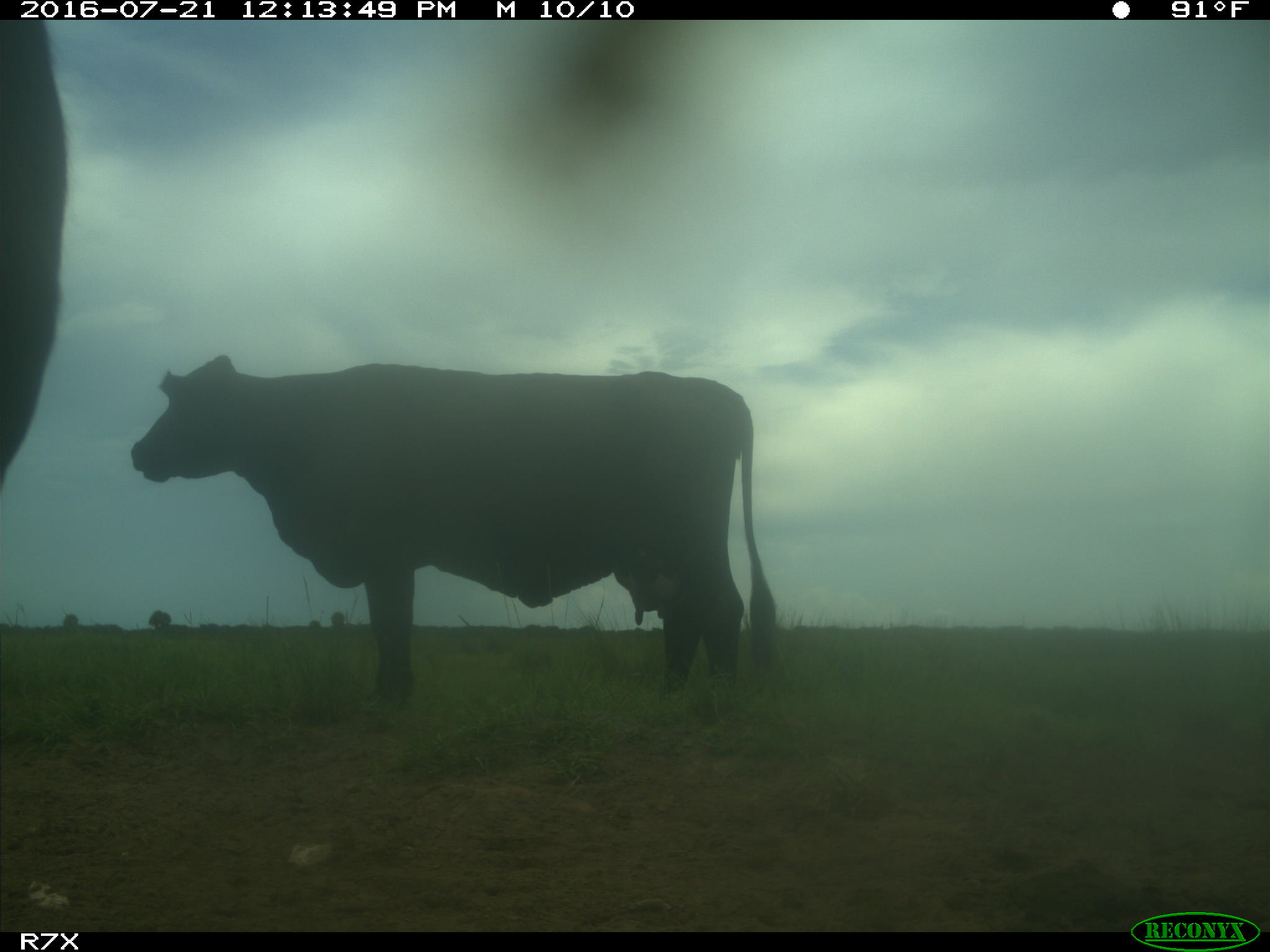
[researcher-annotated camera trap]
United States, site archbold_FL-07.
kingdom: Animalia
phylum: Chordata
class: Mammalia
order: Artiodactyla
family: Bovidae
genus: Bos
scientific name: Bos taurus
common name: domestic cow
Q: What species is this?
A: Bos taurus (domestic cow).